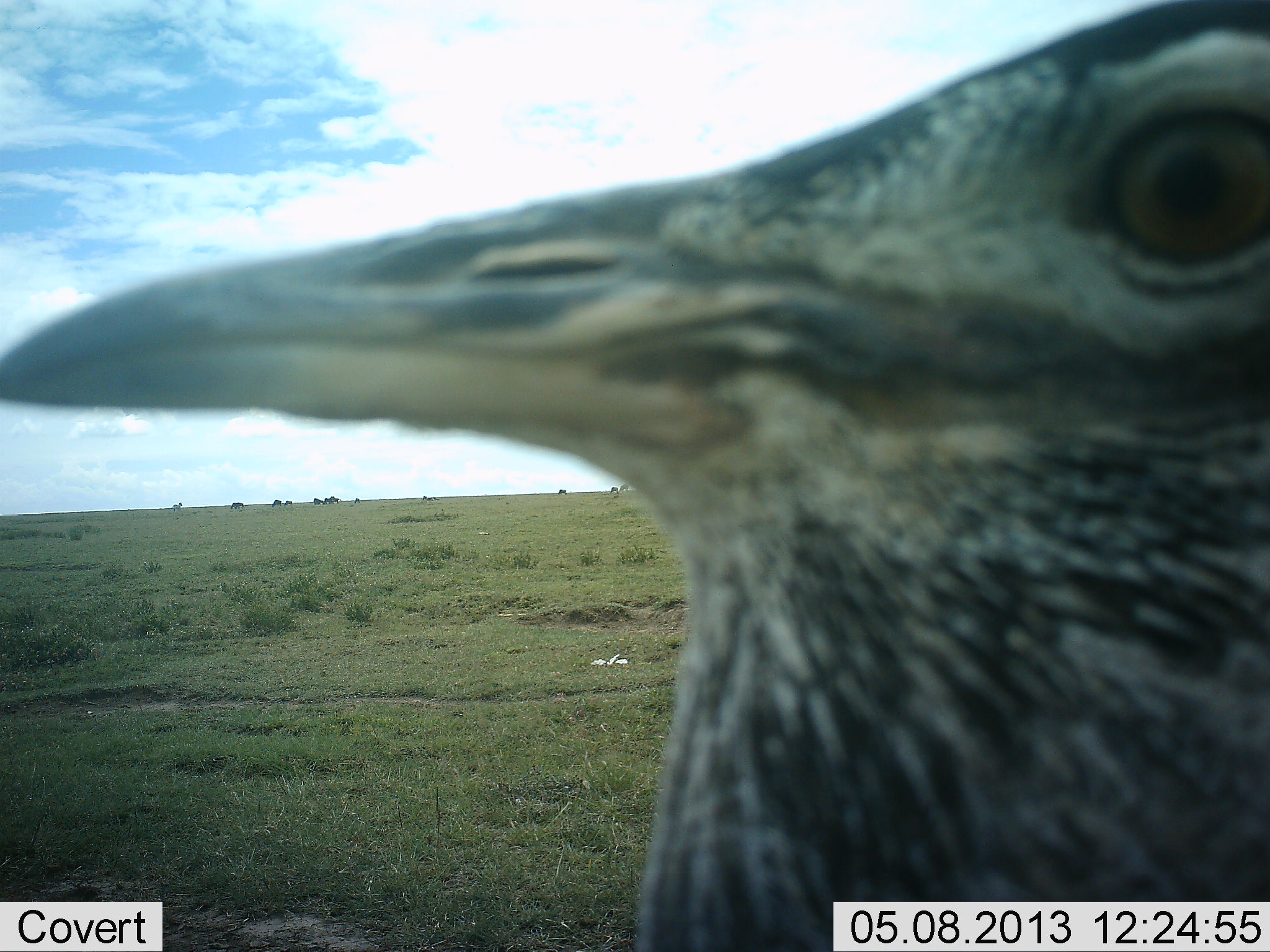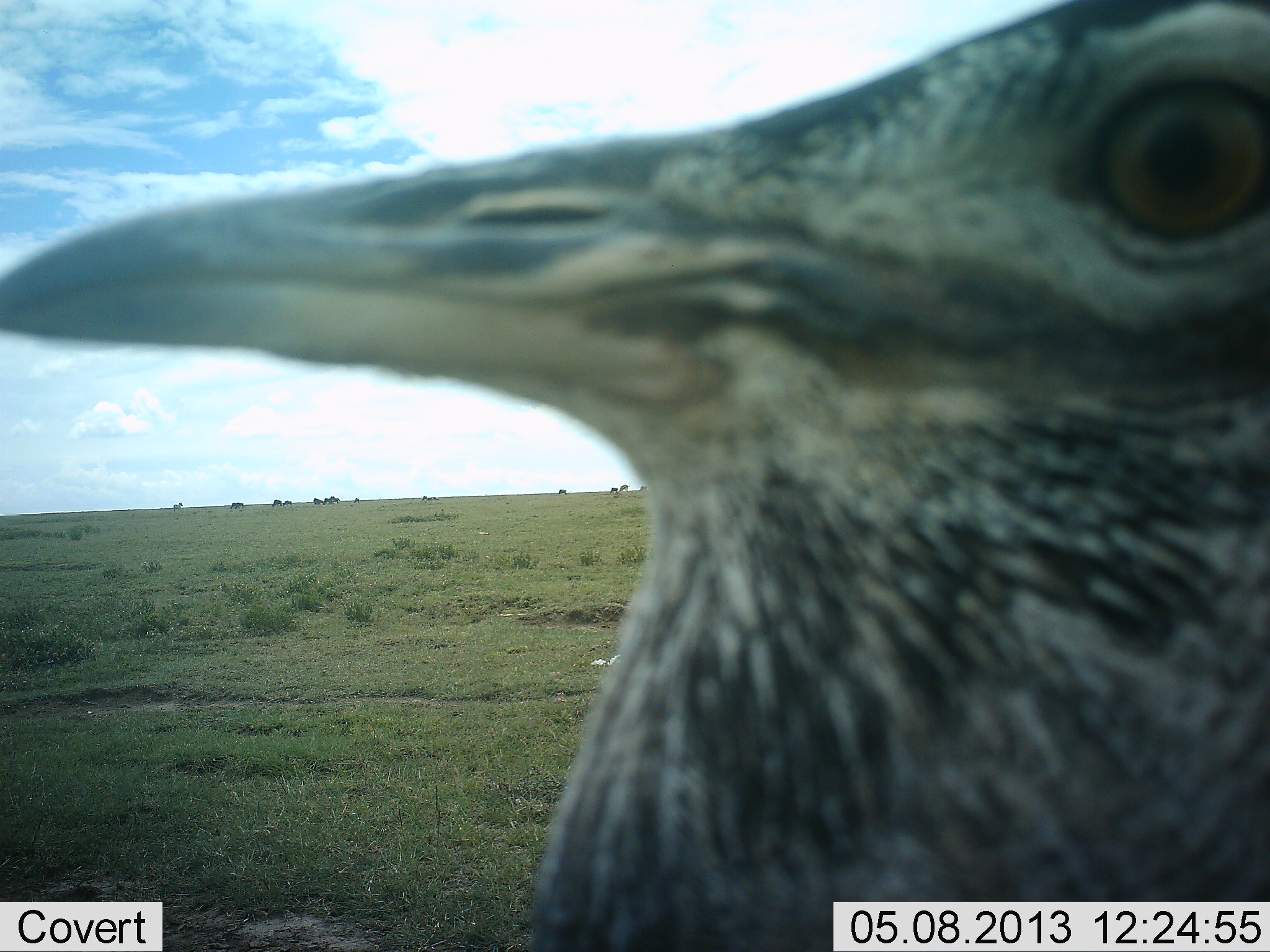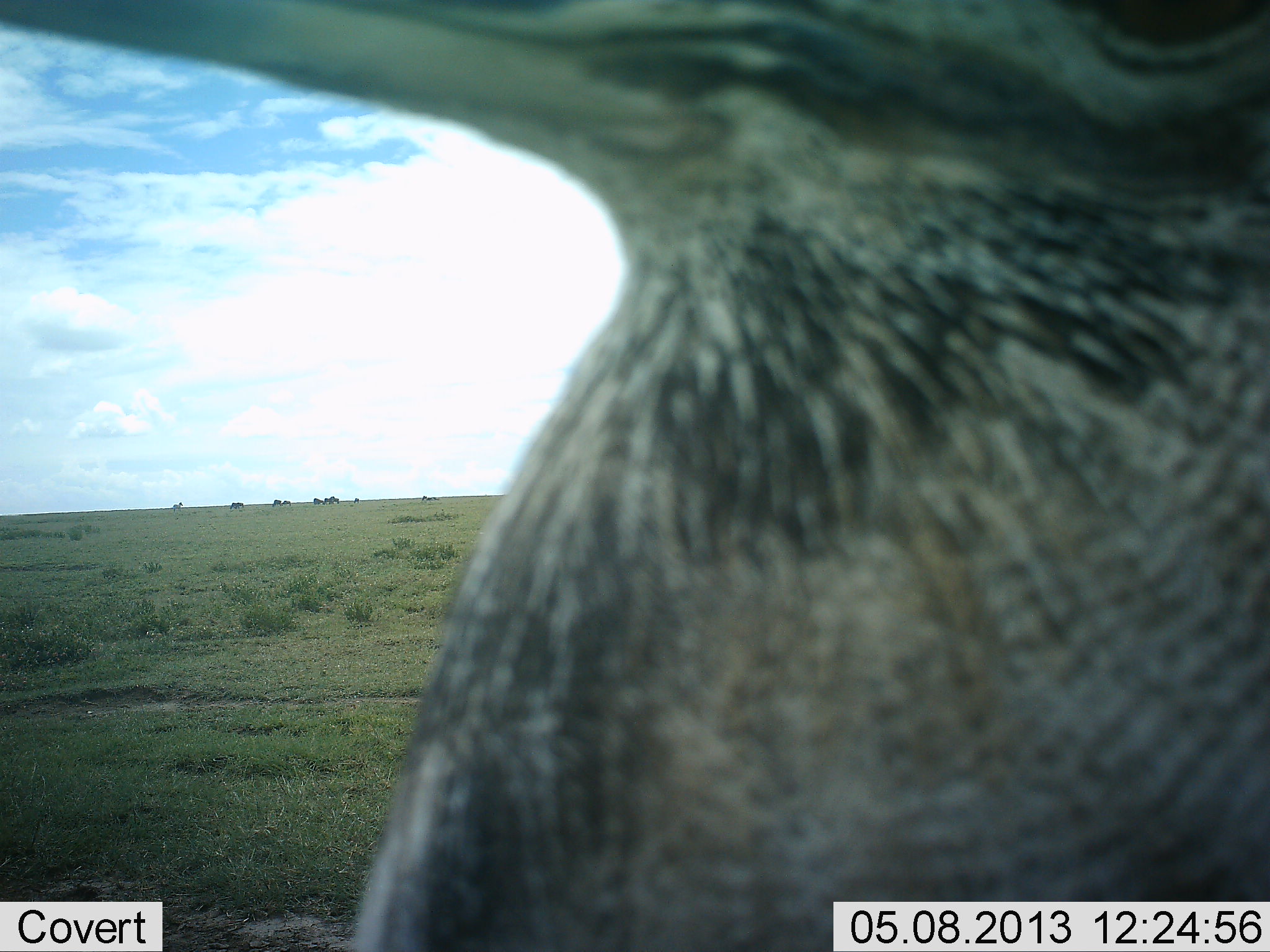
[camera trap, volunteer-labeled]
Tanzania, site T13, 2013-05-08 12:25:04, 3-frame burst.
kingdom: Animalia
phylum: Chordata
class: Aves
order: Otidiformes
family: Otididae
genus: Ardeotis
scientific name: Ardeotis kori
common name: kori bustard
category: koribustard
Koribustard (kori bustard) (Ardeotis kori), count 1. Behavior (volunteer vote fractions): standing 83%, resting 8%, moving 8%, interacting 8%. Young present (vote fraction): 0%. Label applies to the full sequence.